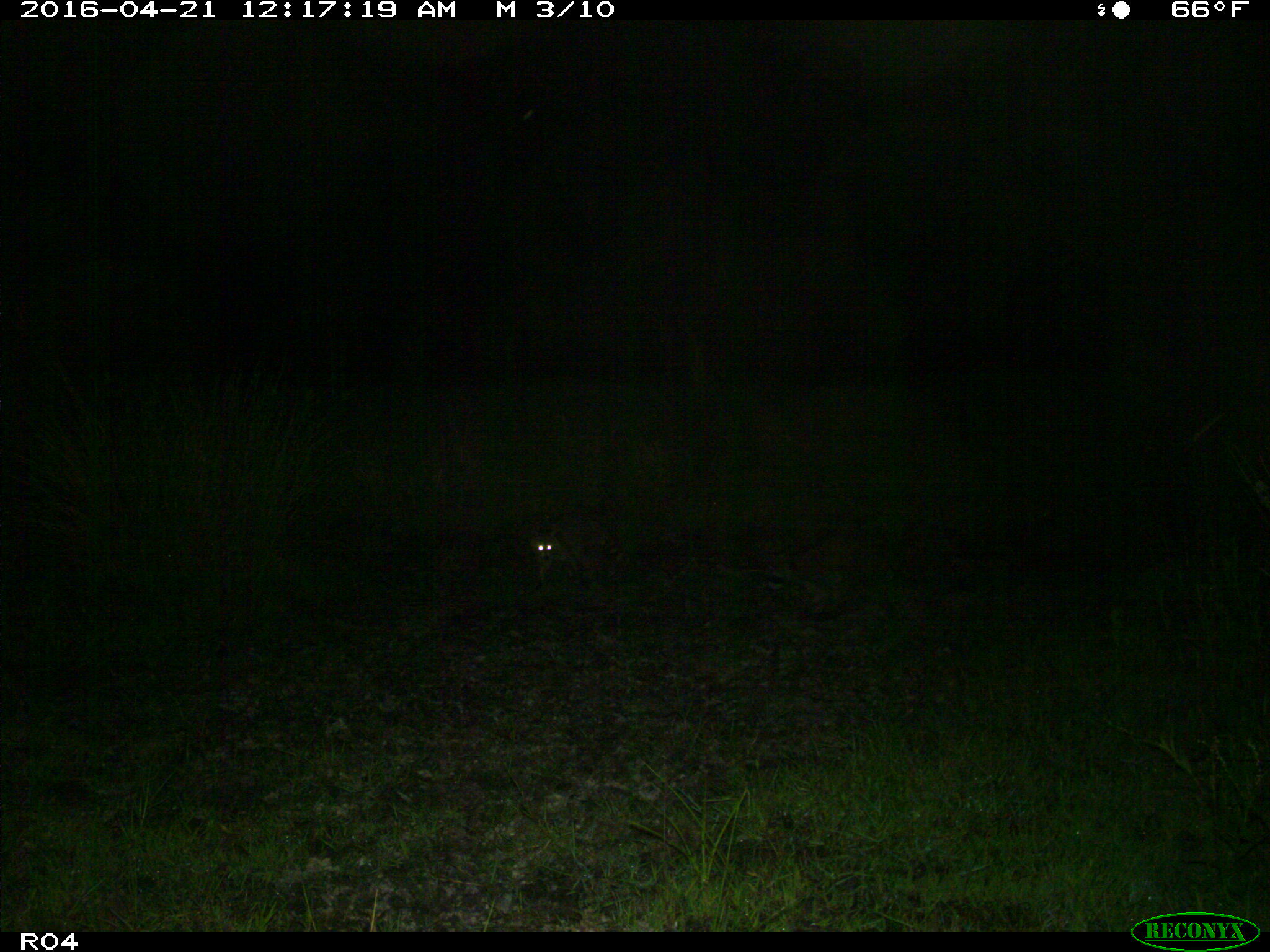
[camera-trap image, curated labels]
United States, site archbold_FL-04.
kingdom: Animalia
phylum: Chordata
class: Mammalia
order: Carnivora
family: Procyonidae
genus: Procyon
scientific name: Procyon lotor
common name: common raccoon